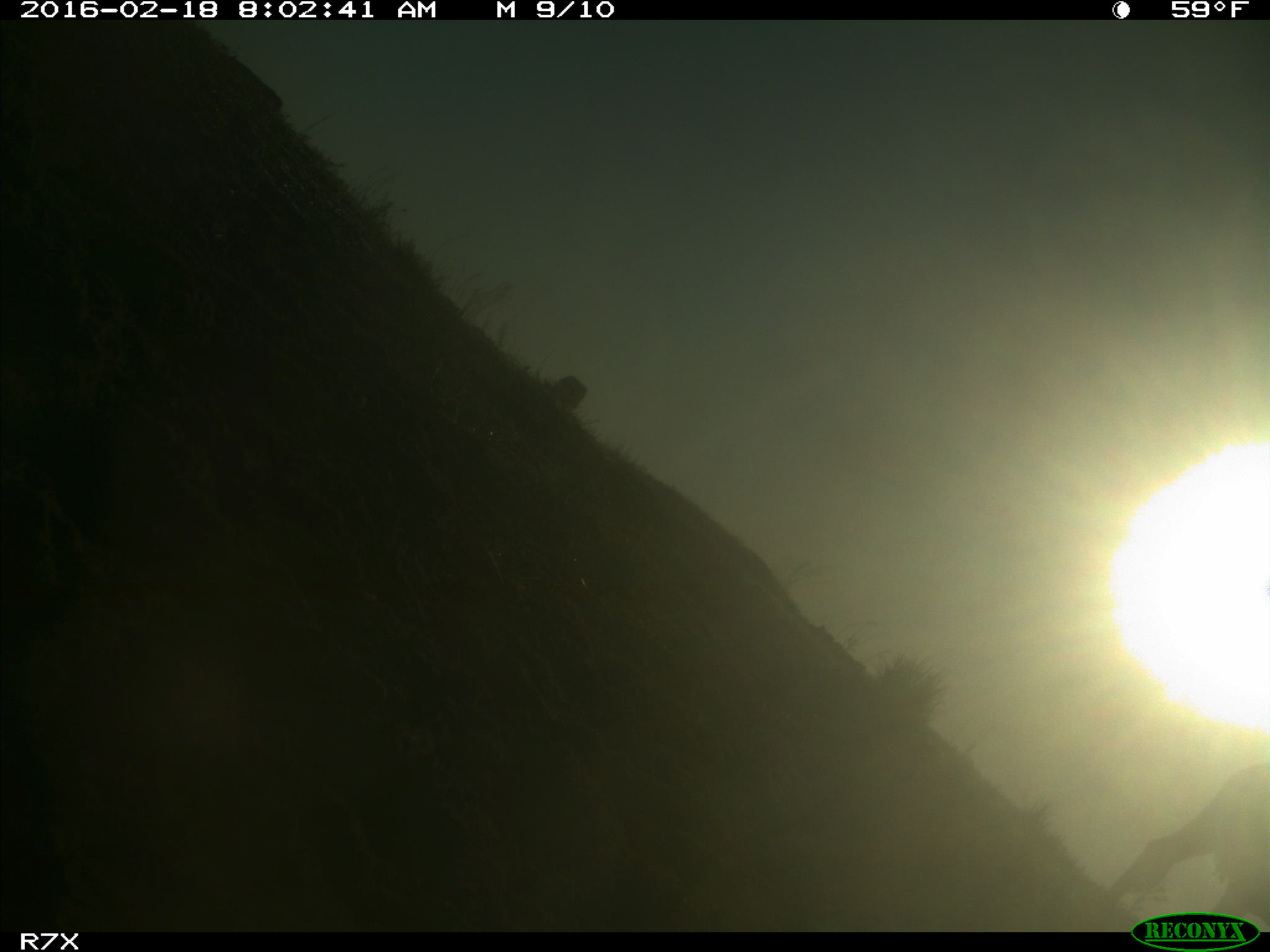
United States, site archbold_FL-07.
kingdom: Animalia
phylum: Chordata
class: Mammalia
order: Artiodactyla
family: Bovidae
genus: Bos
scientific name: Bos taurus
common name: domestic cow